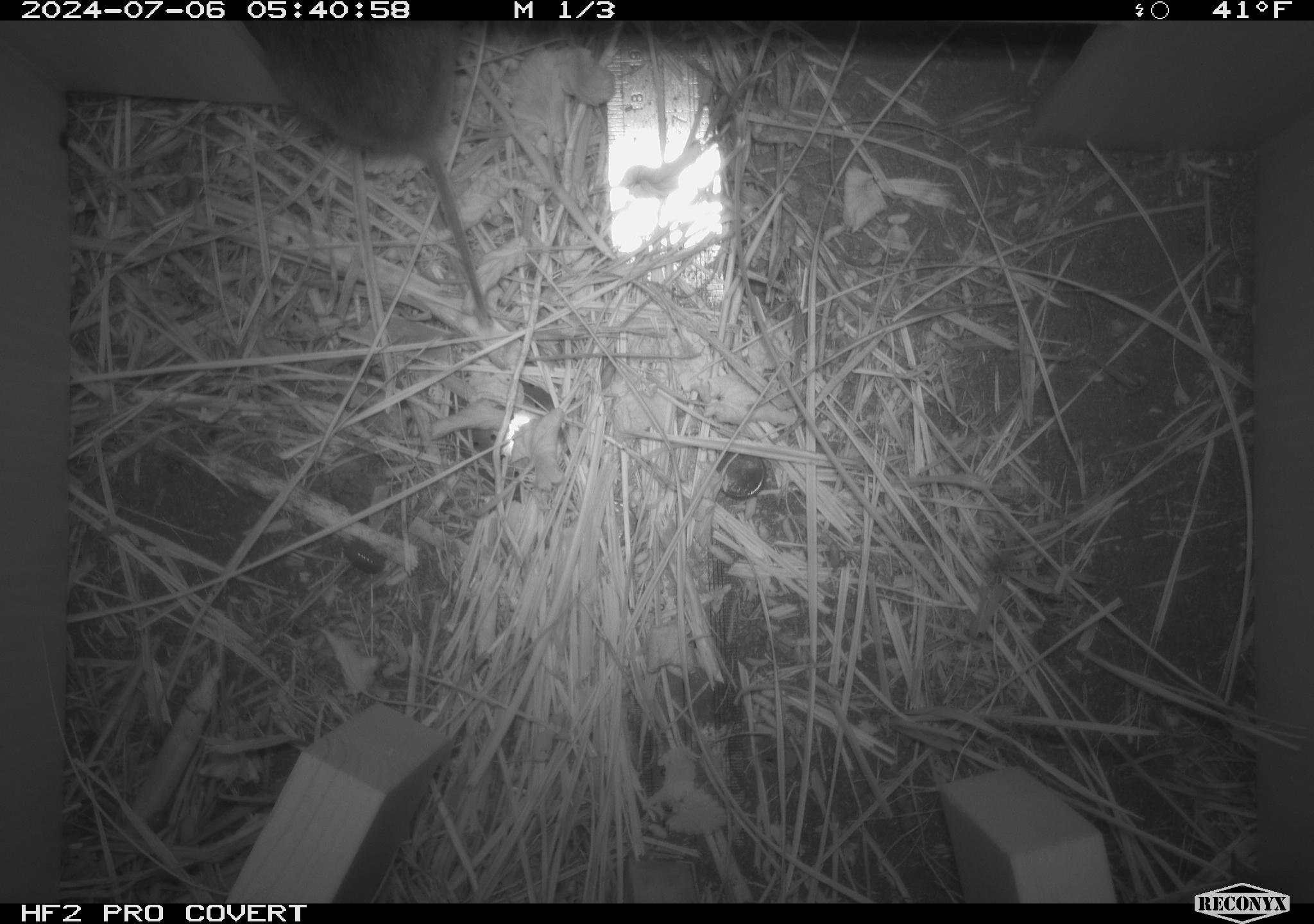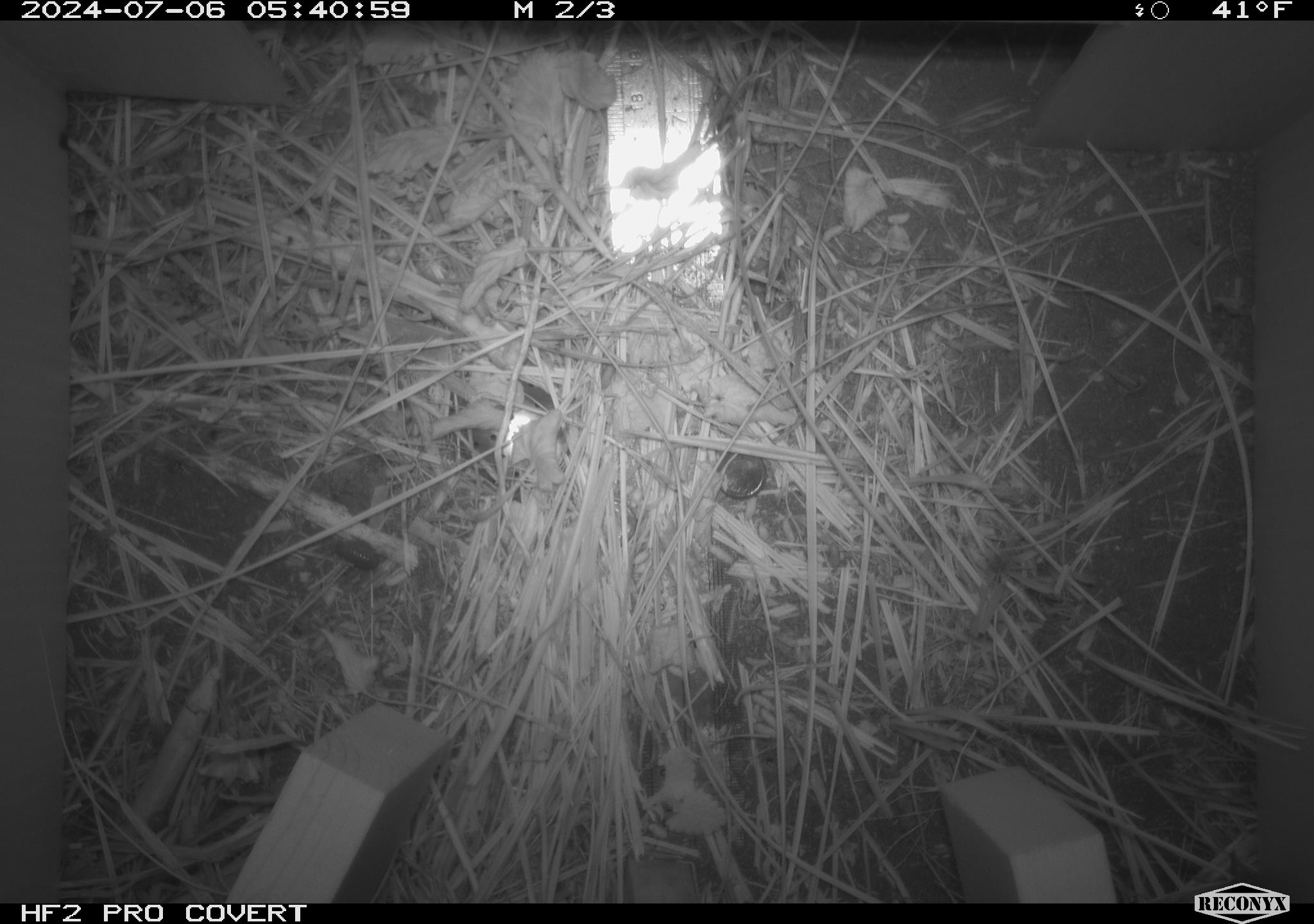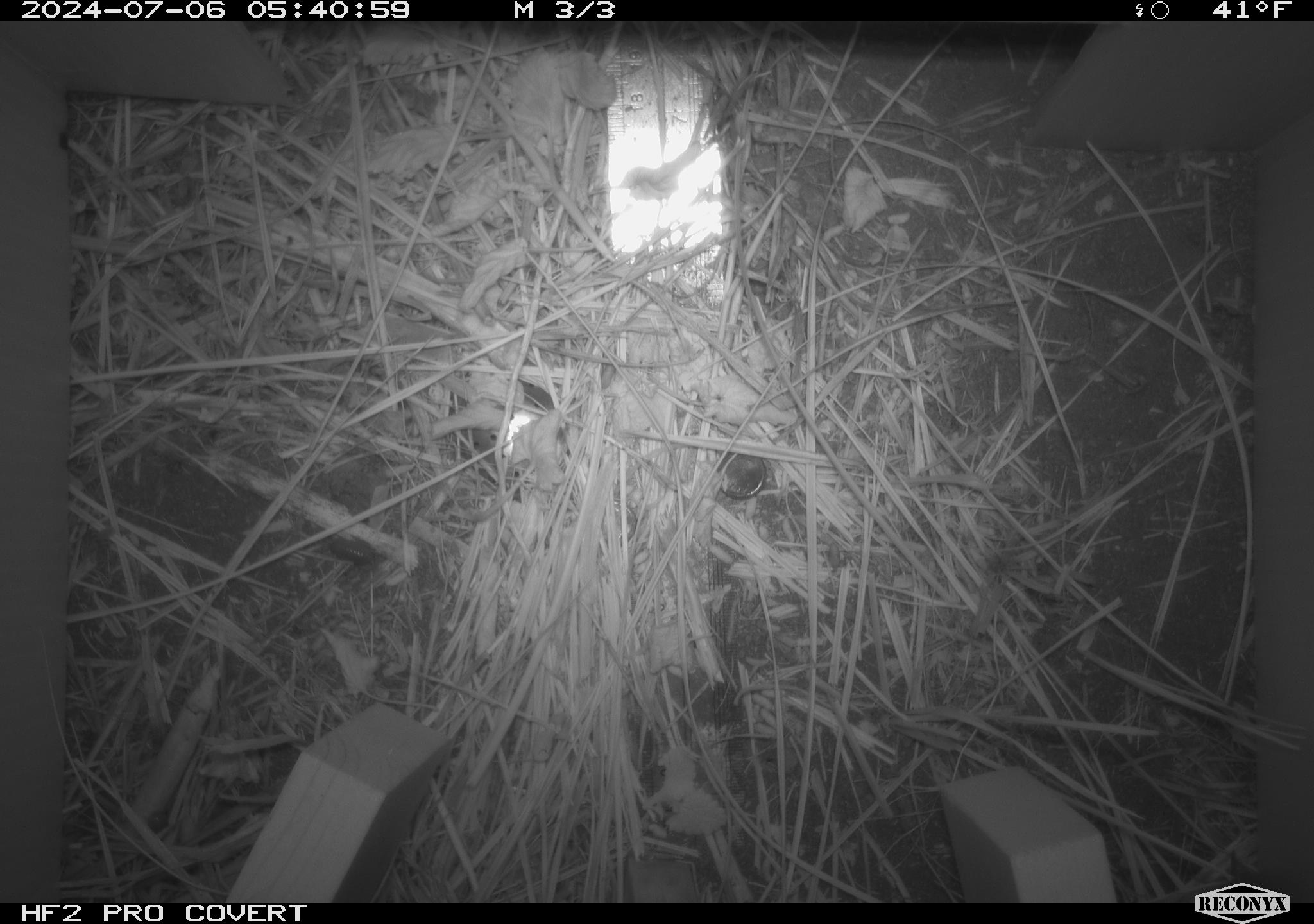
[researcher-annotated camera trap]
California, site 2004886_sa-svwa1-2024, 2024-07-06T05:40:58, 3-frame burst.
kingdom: Animalia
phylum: Chordata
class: Mammalia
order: Rodentia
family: Cricetidae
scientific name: Arvicolinae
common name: voles, lemmings, and muskrats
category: arvicolinae subfamily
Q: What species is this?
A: Arvicolinae subfamily (voles, lemmings, and muskrats) (Arvicolinae).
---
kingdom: Animalia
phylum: Arthropoda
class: Malacostraca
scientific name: Malacostraca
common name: amphipods, crabs, isopods, krill, lobsters and shrimps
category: malacostracan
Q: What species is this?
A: Malacostracan (amphipods, crabs, isopods, krill, lobsters and shrimps) (Malacostraca).